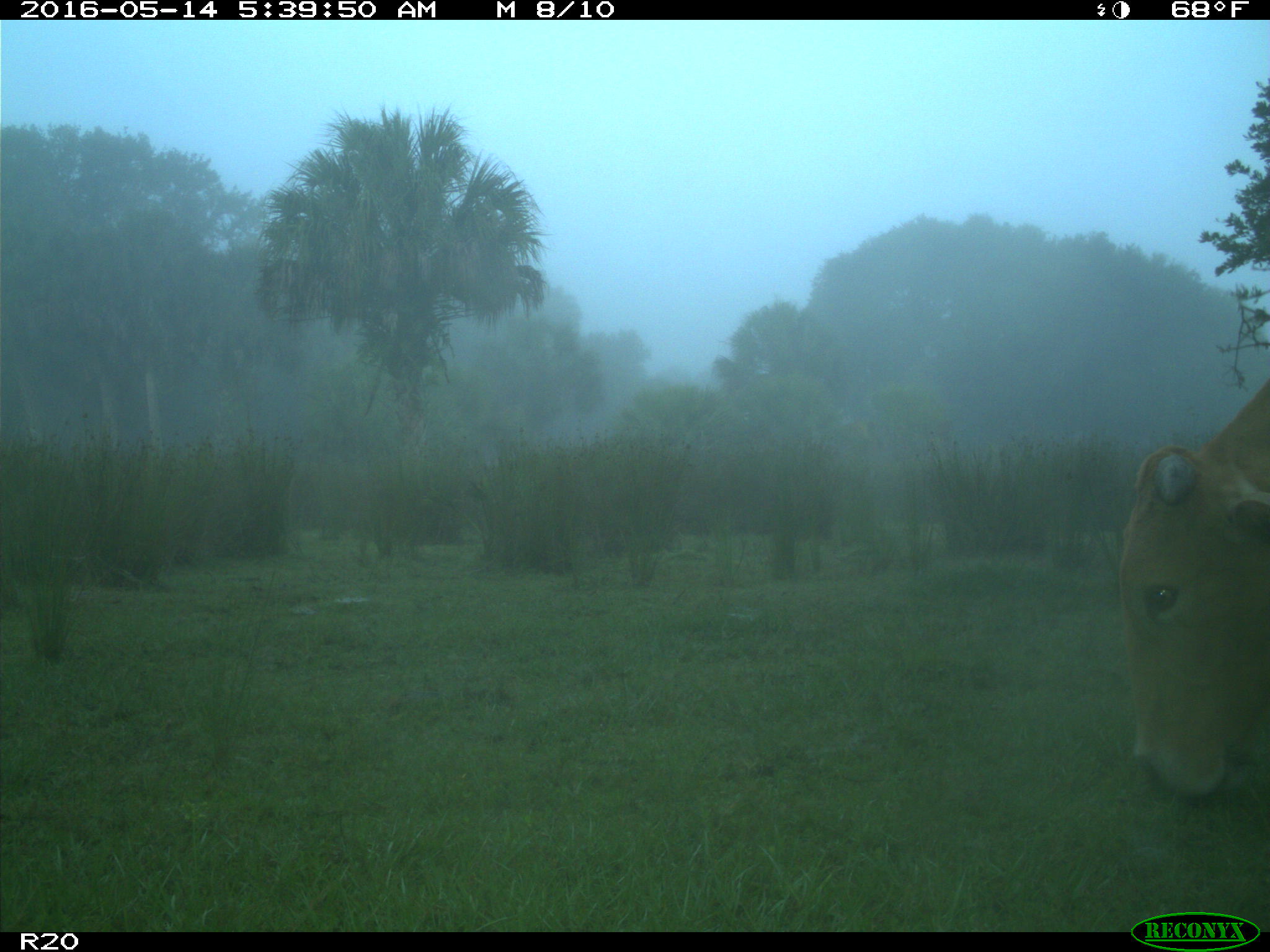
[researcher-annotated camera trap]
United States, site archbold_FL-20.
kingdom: Animalia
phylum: Chordata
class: Mammalia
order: Artiodactyla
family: Bovidae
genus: Bos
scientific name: Bos taurus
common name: domestic cow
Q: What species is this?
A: Bos taurus (domestic cow).